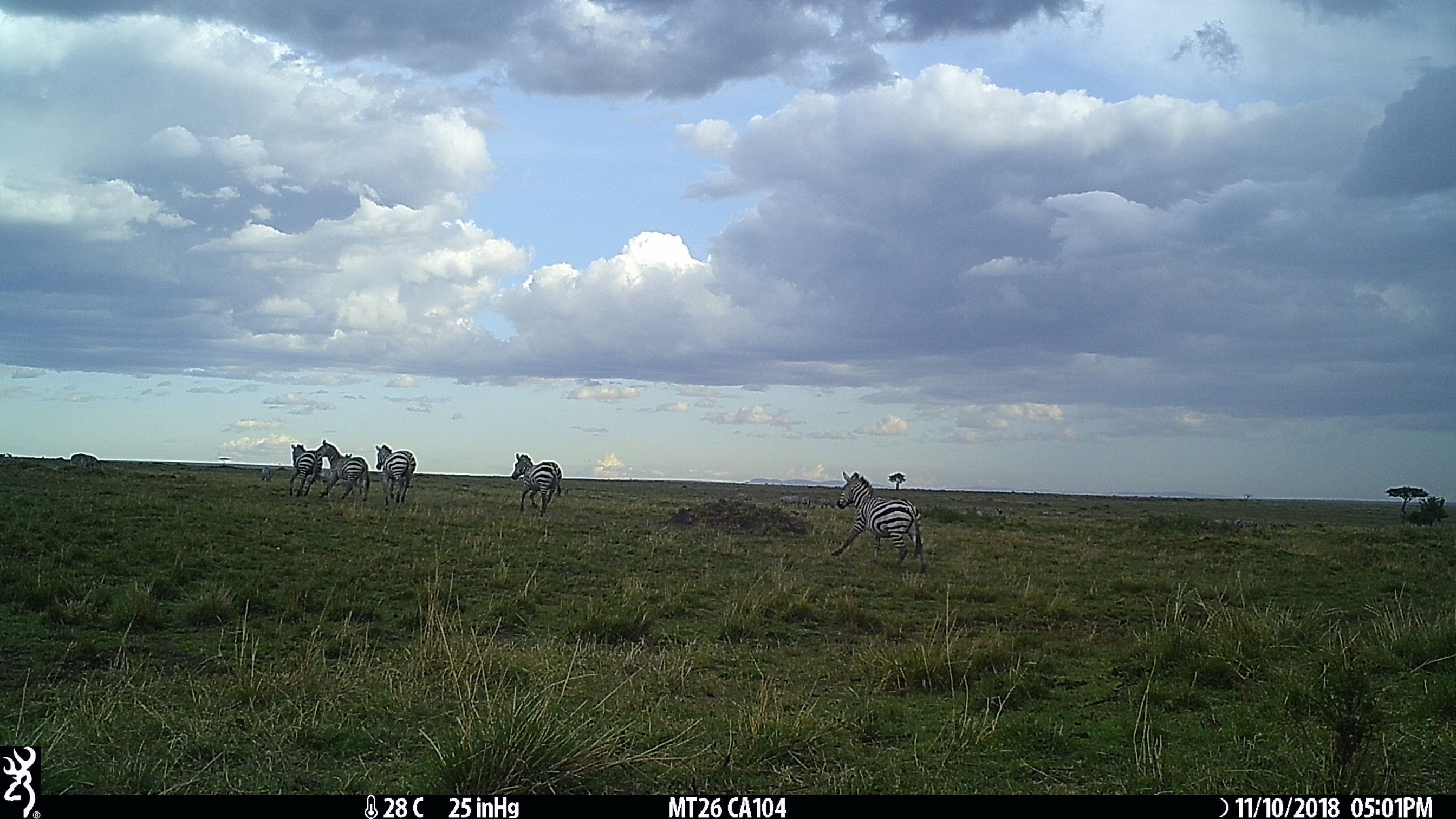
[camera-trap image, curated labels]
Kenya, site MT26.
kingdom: Animalia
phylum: Chordata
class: Mammalia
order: Perissodactyla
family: Equidae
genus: Equus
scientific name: Equus quagga burchellii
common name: burchell's zebra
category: zebra